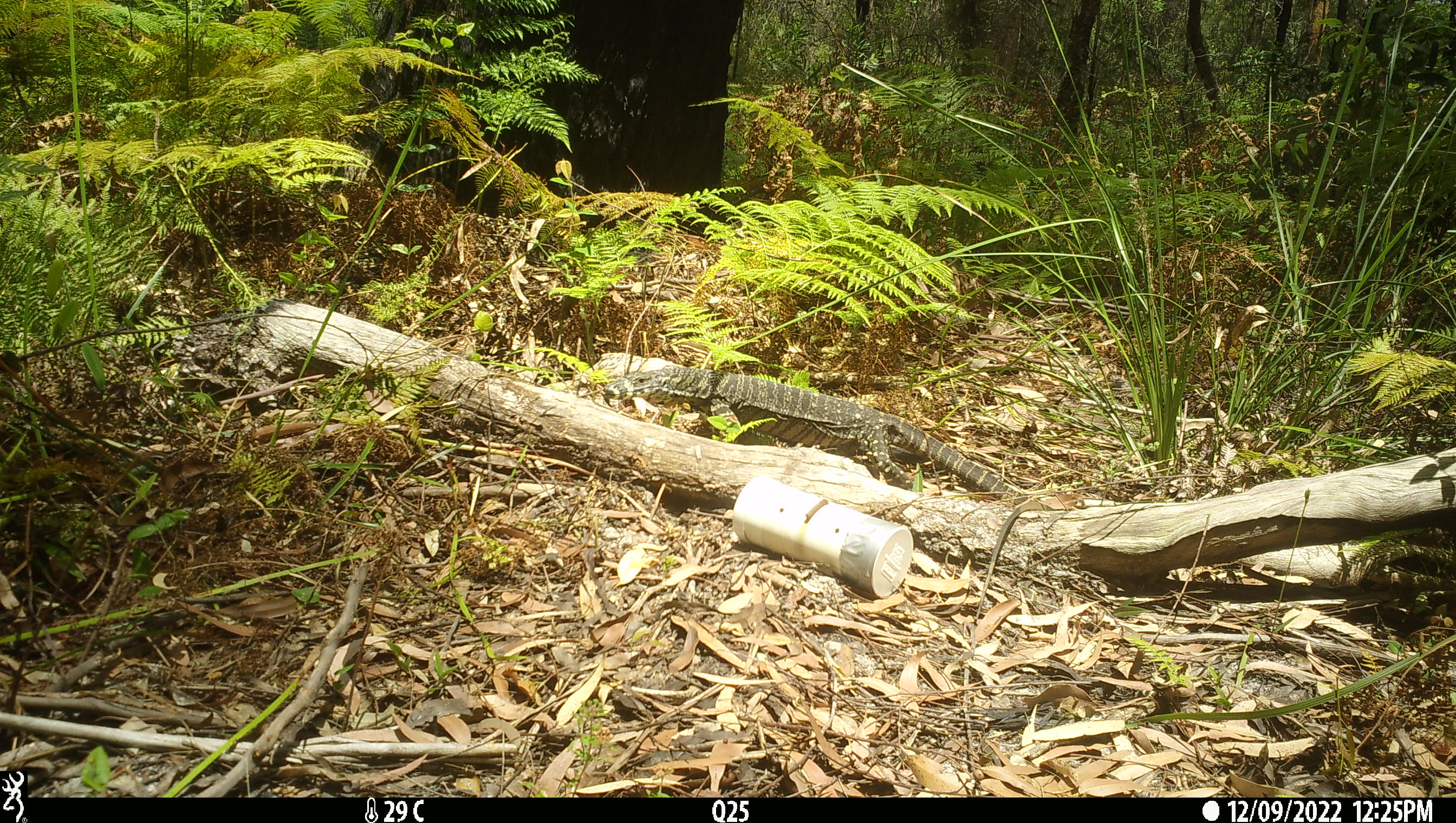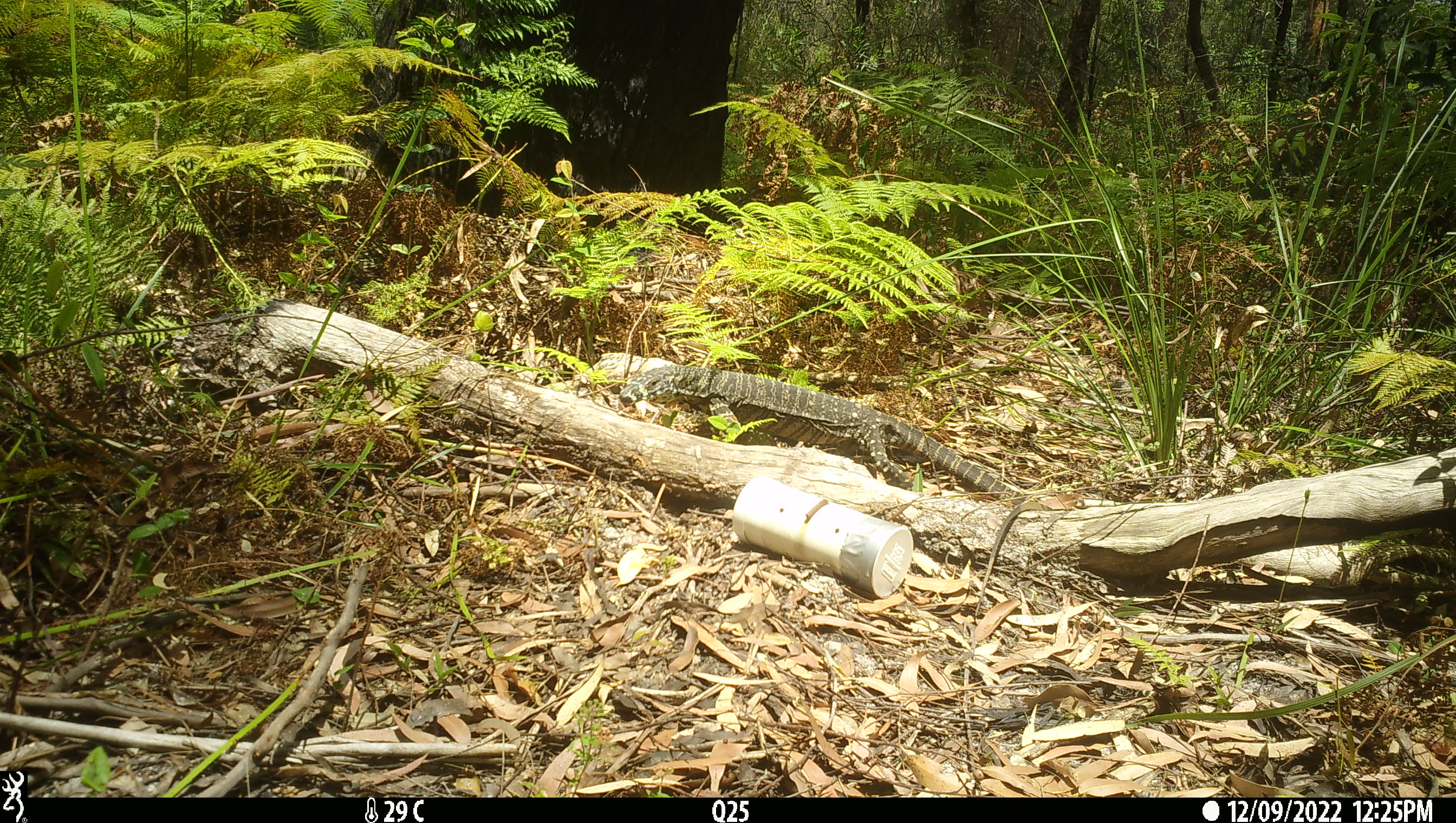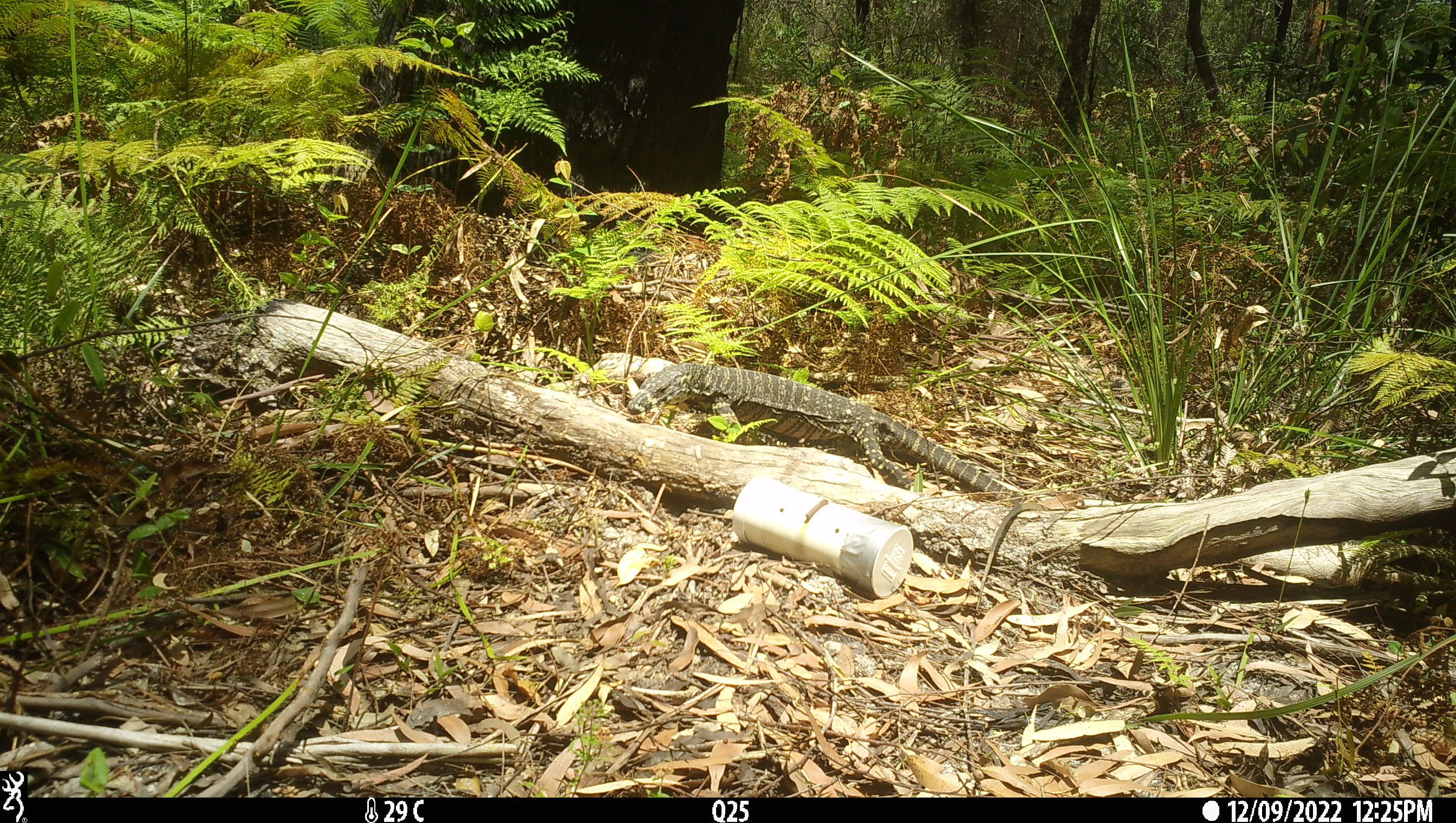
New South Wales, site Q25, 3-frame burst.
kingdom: Animalia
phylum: Chordata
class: Reptilia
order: Squamata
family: Varanidae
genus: Varanus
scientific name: Varanus varius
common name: lace monitor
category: goanna